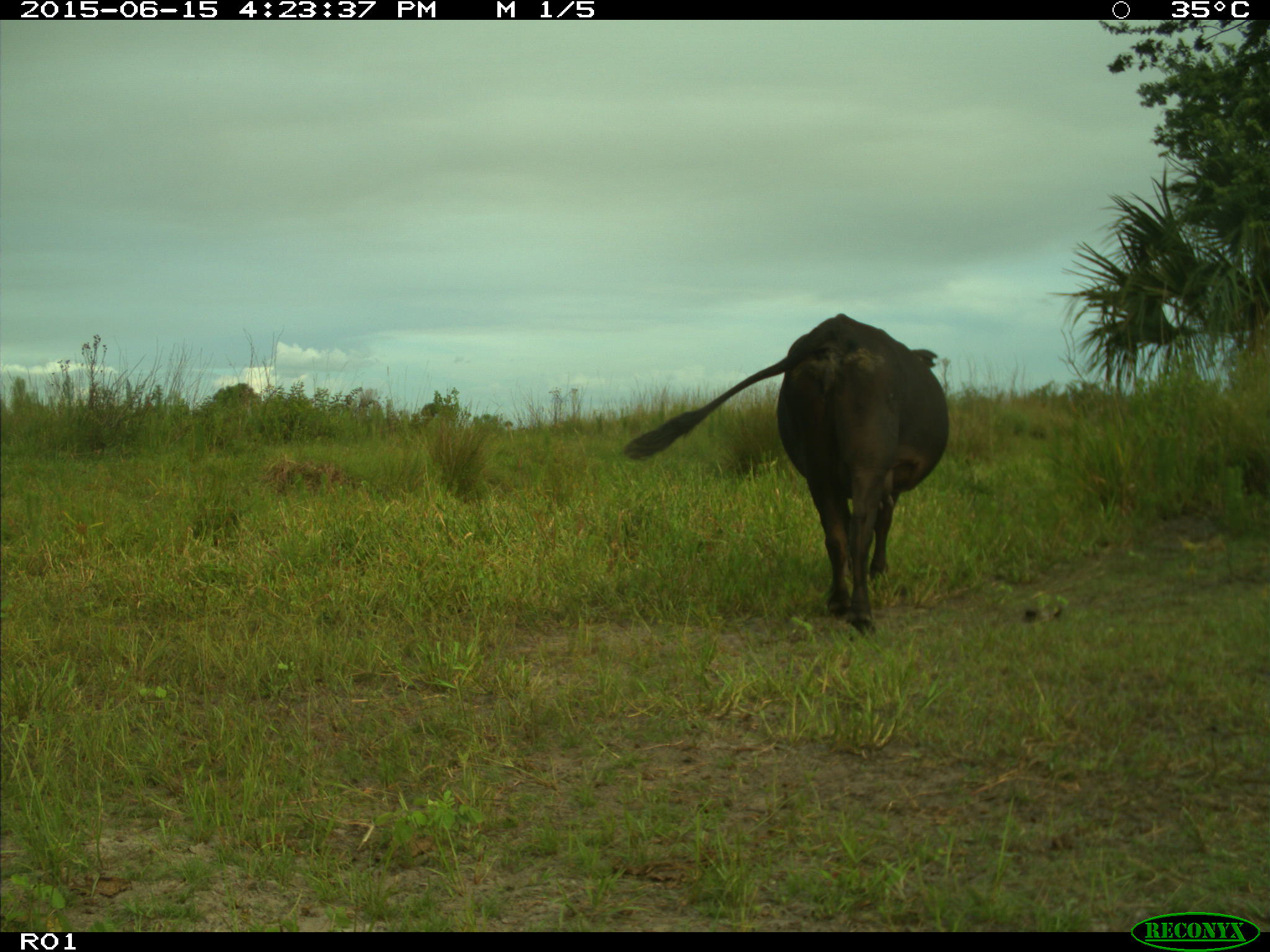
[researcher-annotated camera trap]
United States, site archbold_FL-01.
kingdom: Animalia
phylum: Chordata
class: Mammalia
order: Artiodactyla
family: Bovidae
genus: Bos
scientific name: Bos taurus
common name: domestic cow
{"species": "Bos taurus (domestic cow)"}